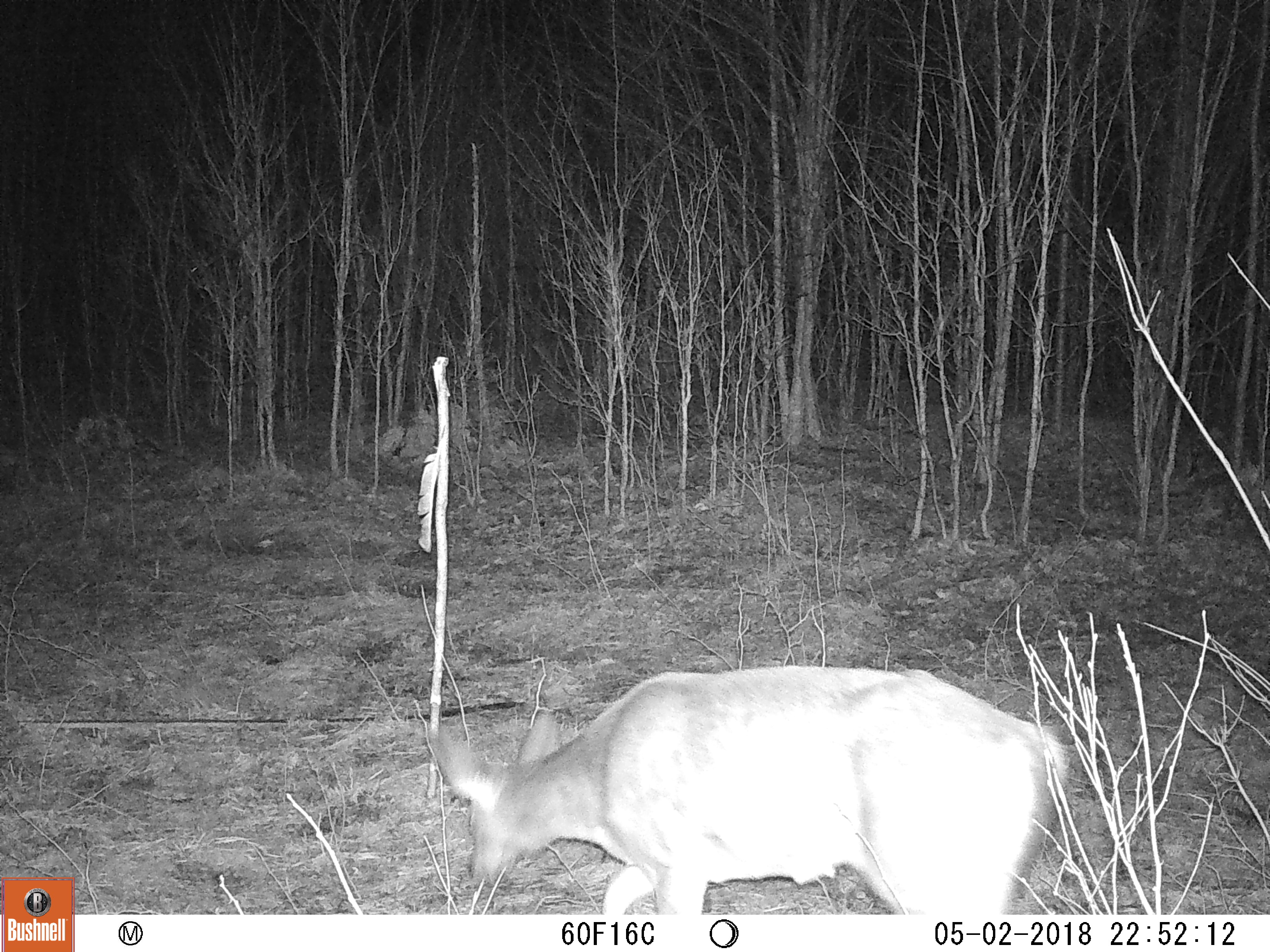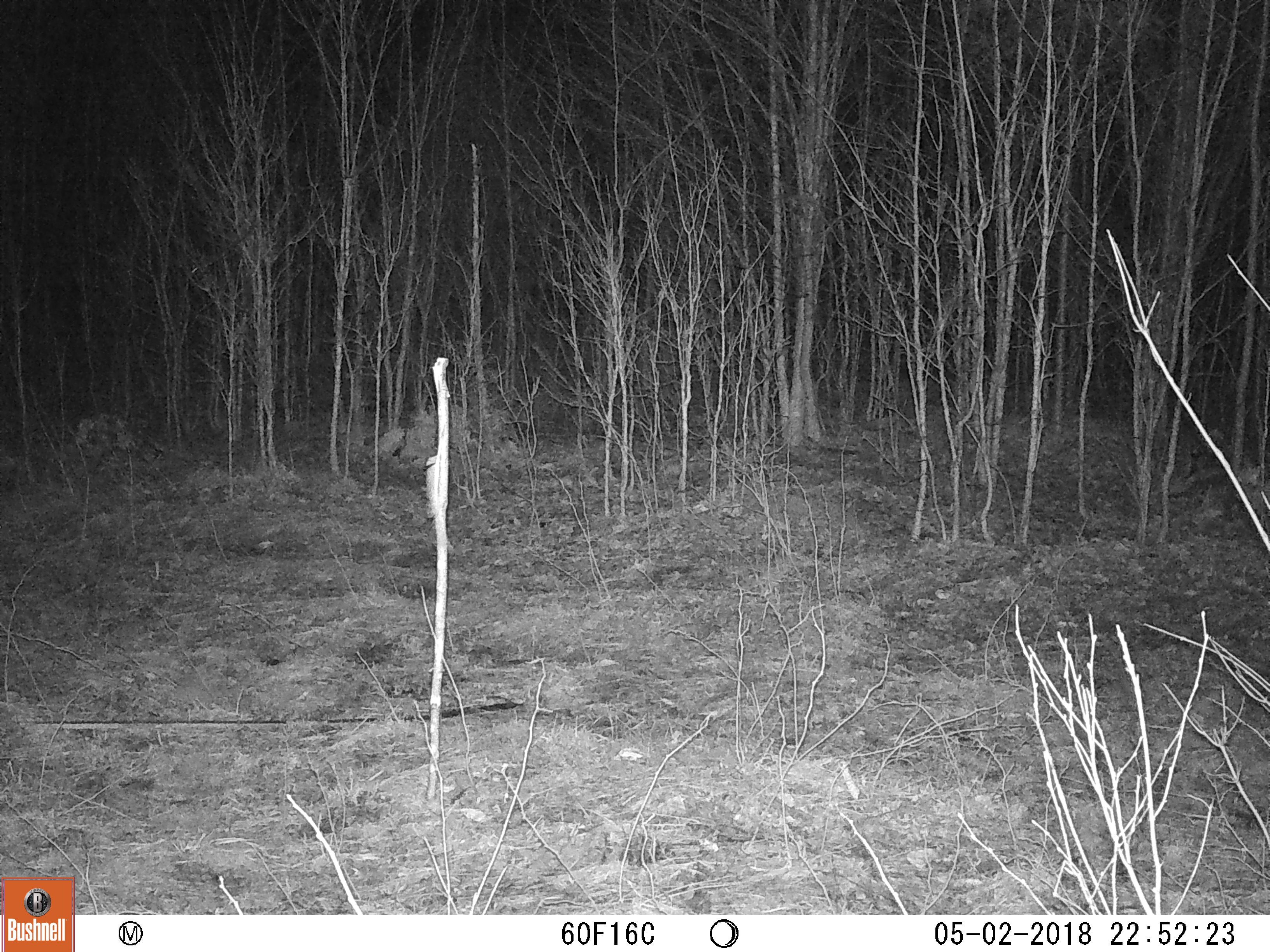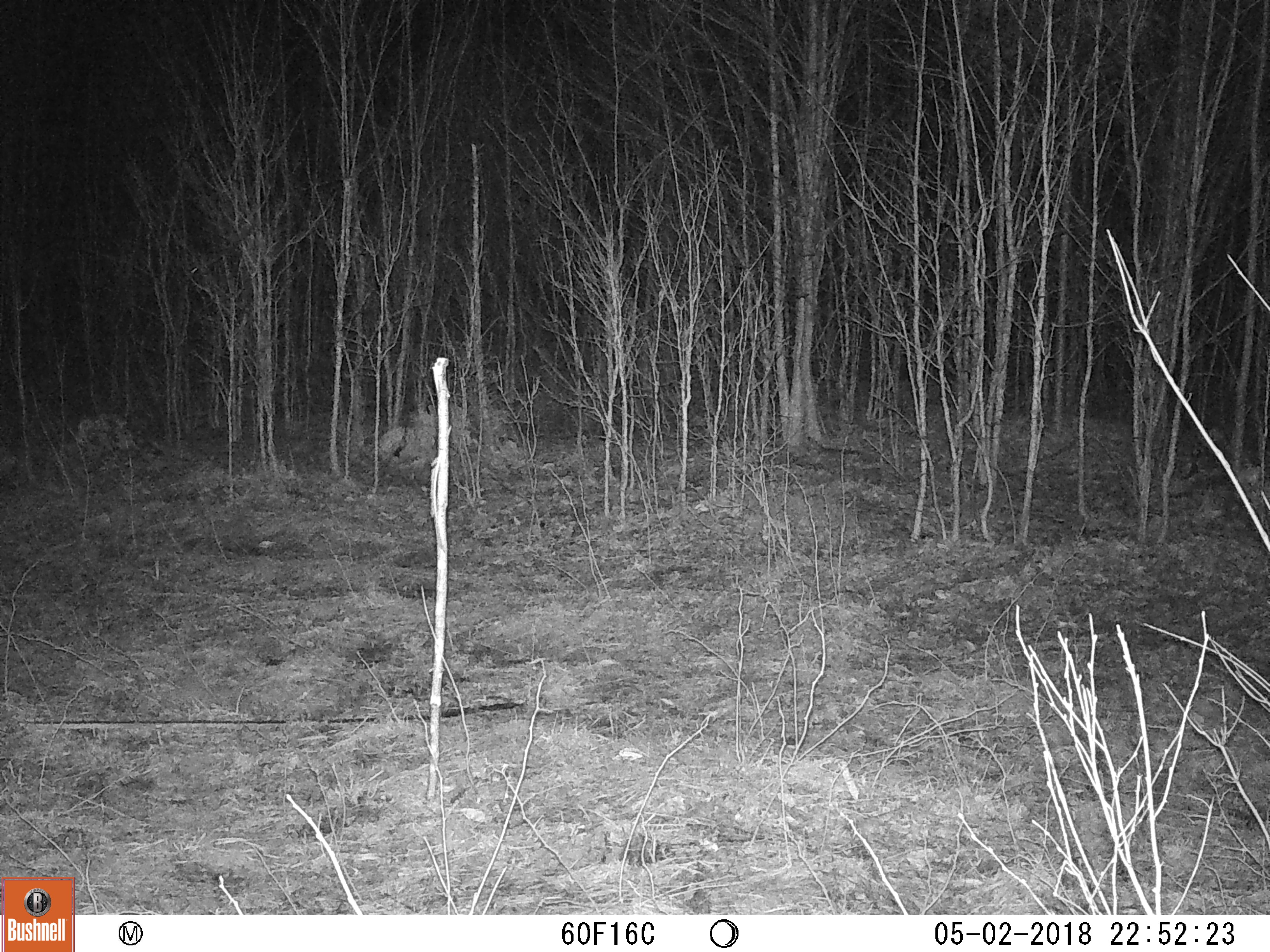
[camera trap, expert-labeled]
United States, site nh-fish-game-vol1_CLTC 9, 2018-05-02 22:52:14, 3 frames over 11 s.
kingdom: Animalia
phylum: Chordata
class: Mammalia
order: Artiodactyla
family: Cervidae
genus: Odocoileus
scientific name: Odocoileus virginianus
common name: white-tailed deer